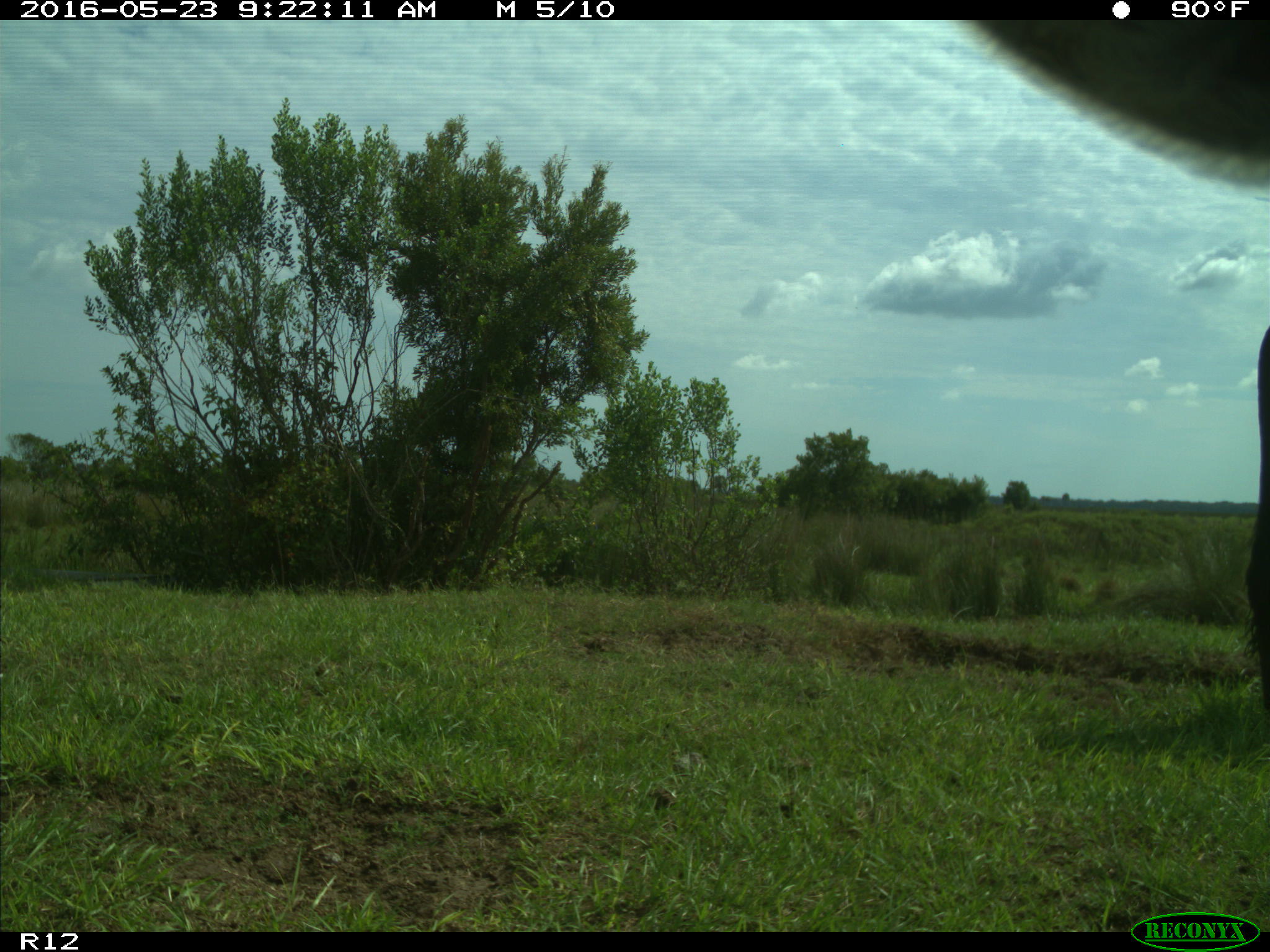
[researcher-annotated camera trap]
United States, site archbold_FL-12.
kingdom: Animalia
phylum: Chordata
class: Mammalia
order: Artiodactyla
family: Bovidae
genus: Bos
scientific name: Bos taurus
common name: domestic cow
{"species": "Bos taurus (domestic cow)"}